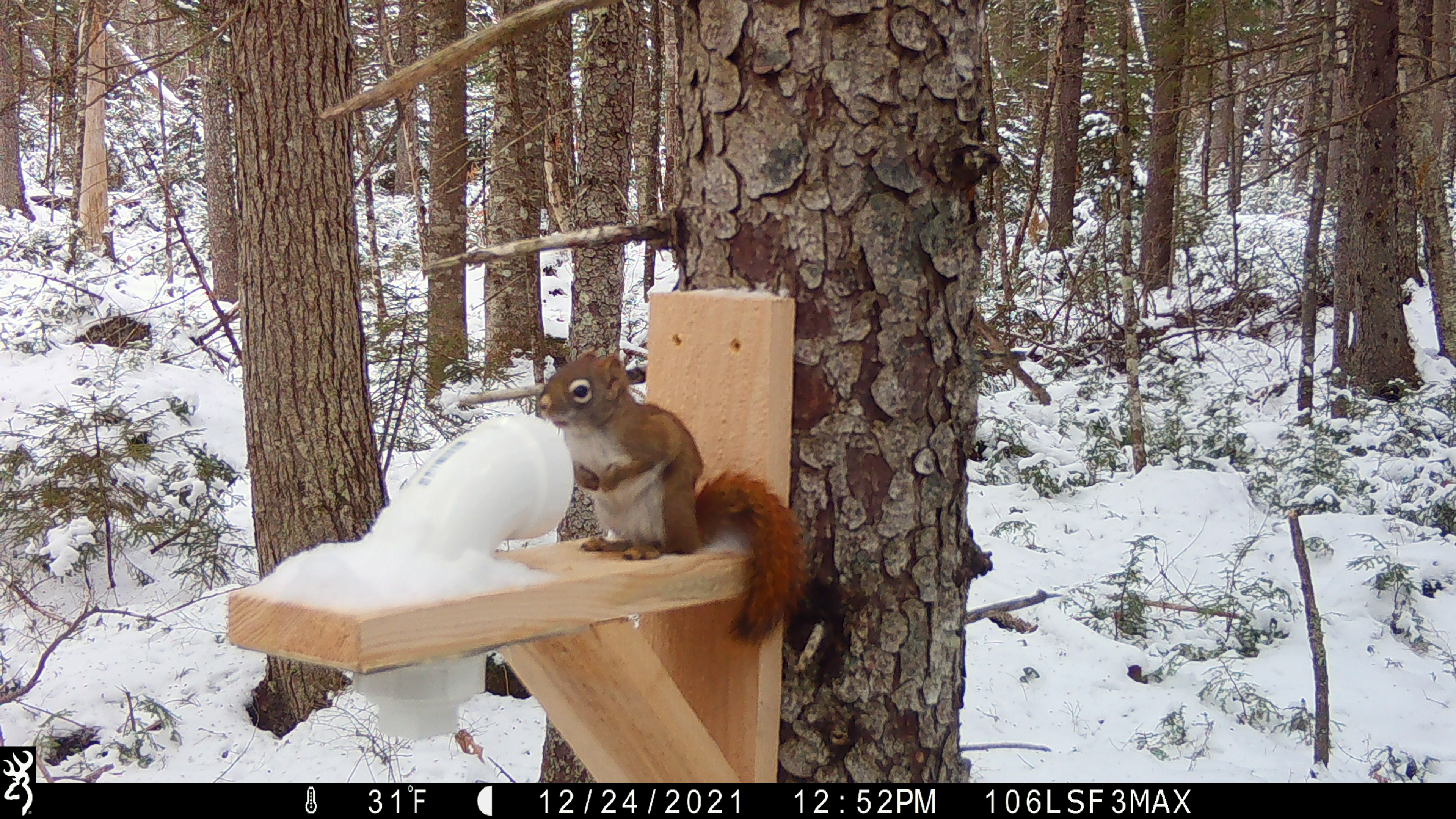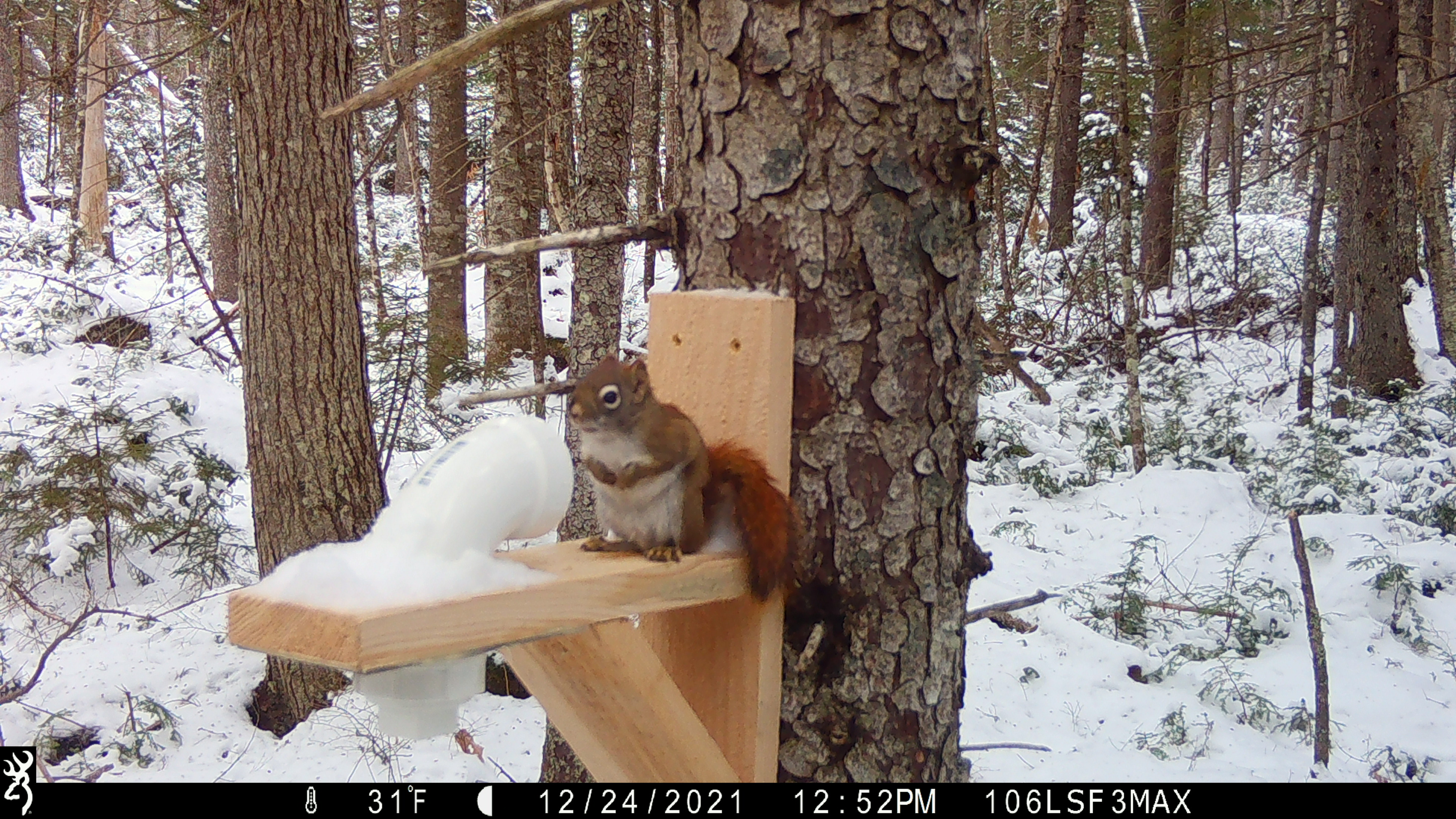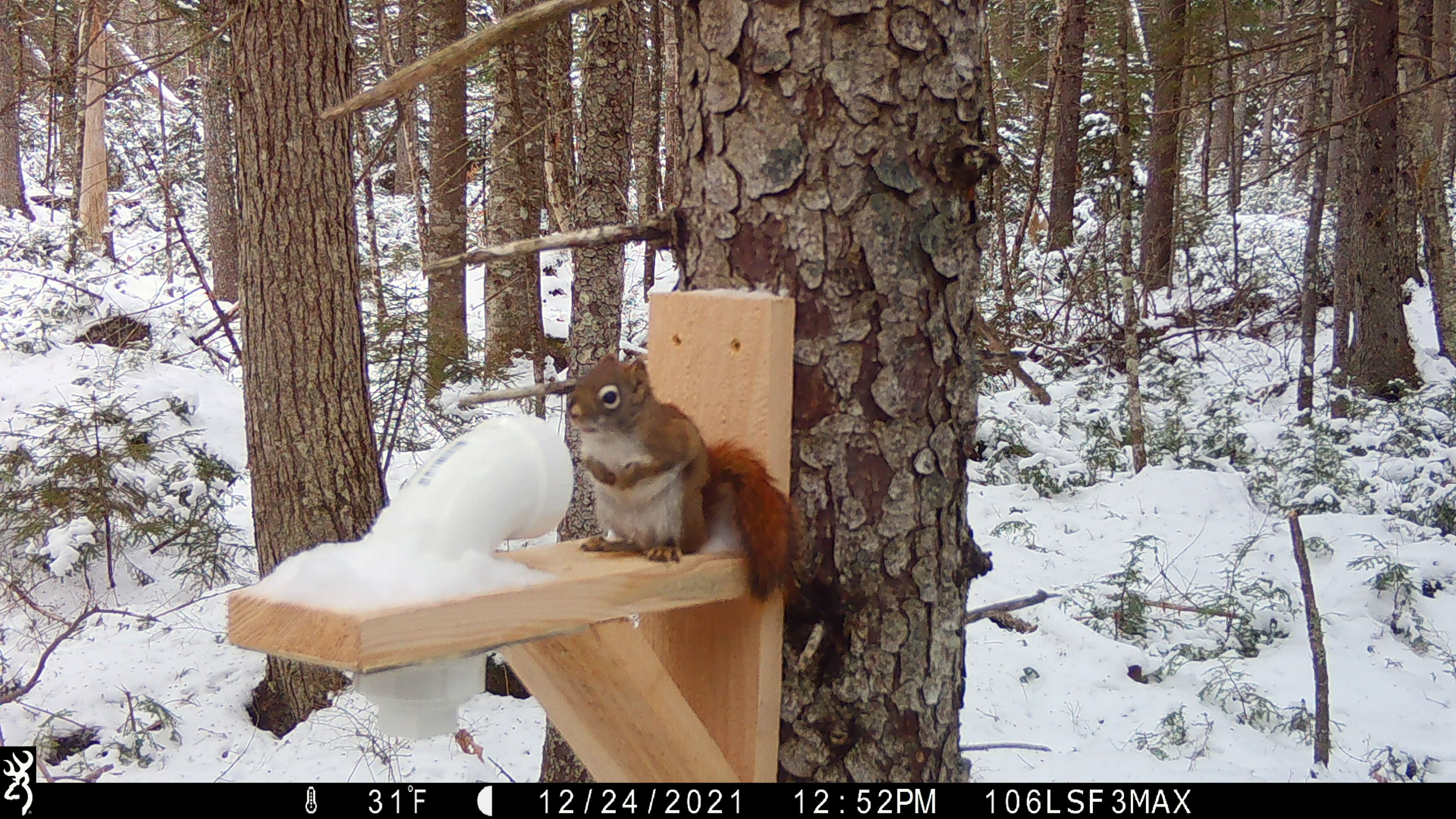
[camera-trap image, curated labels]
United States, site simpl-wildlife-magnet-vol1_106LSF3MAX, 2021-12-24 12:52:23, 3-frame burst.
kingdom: Animalia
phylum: Chordata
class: Mammalia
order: Rodentia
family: Sciuridae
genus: Tamiasciurus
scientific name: Tamiasciurus hudsonicus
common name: red squirrel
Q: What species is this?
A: Red squirrel (Tamiasciurus hudsonicus).